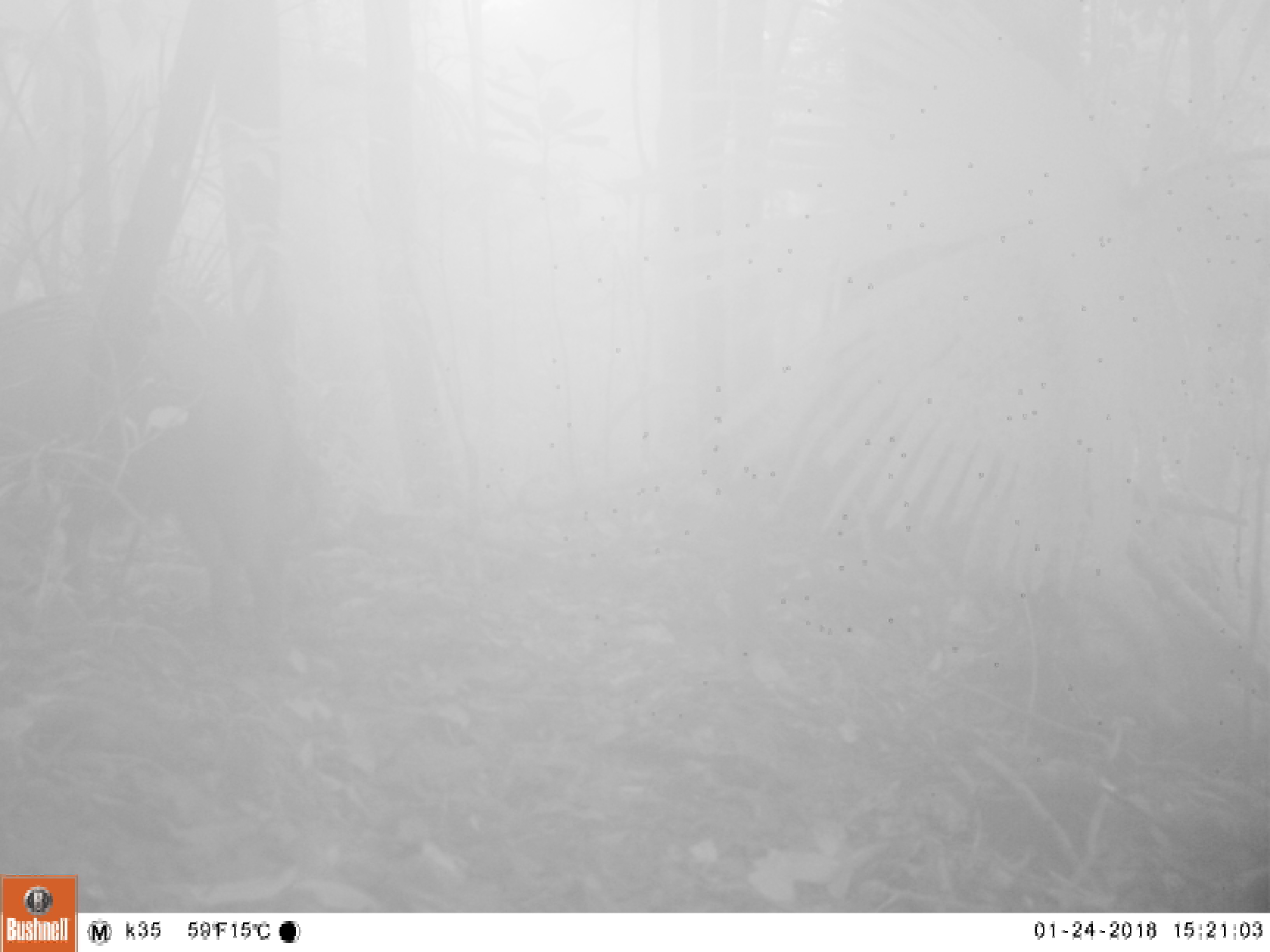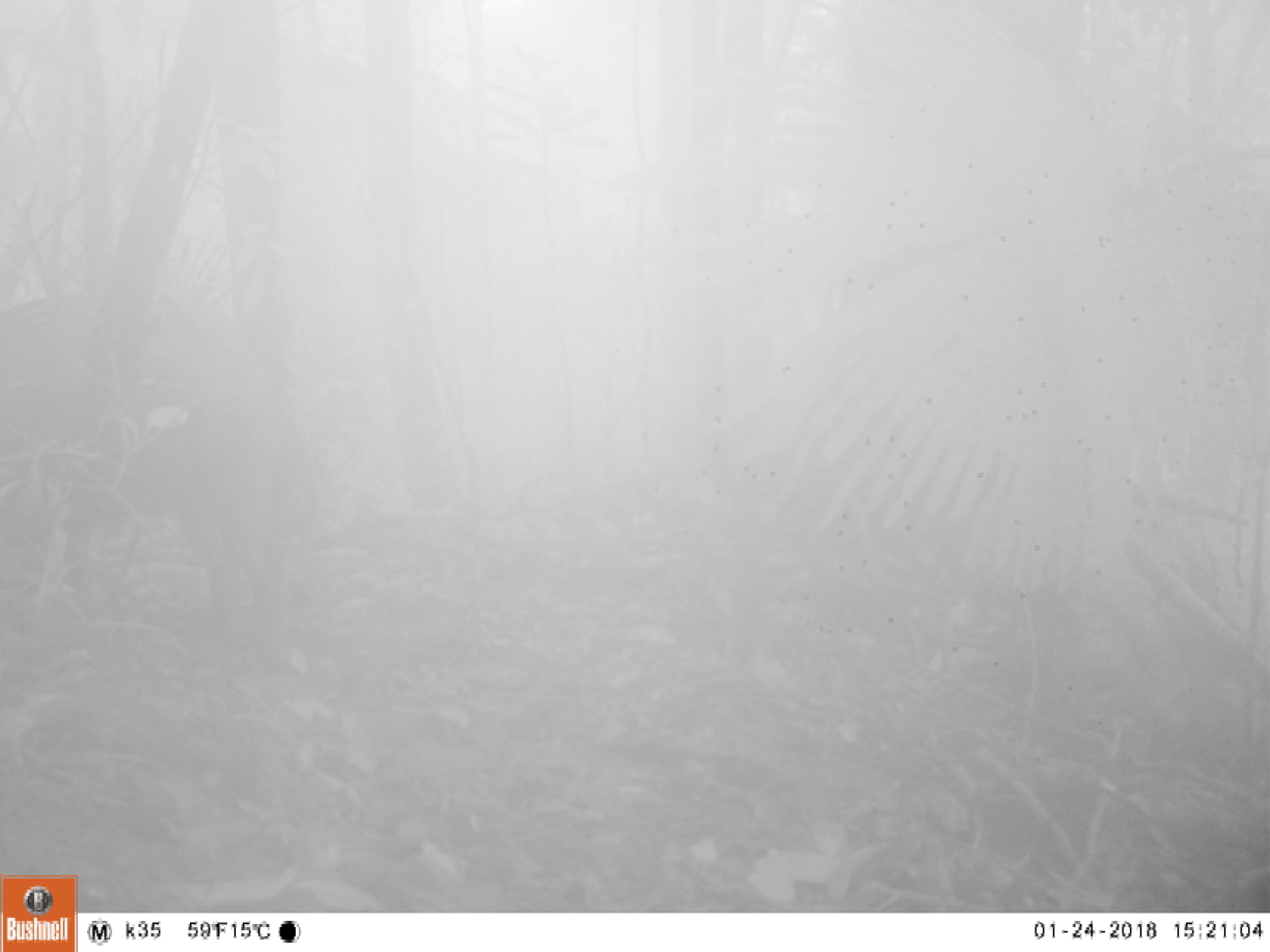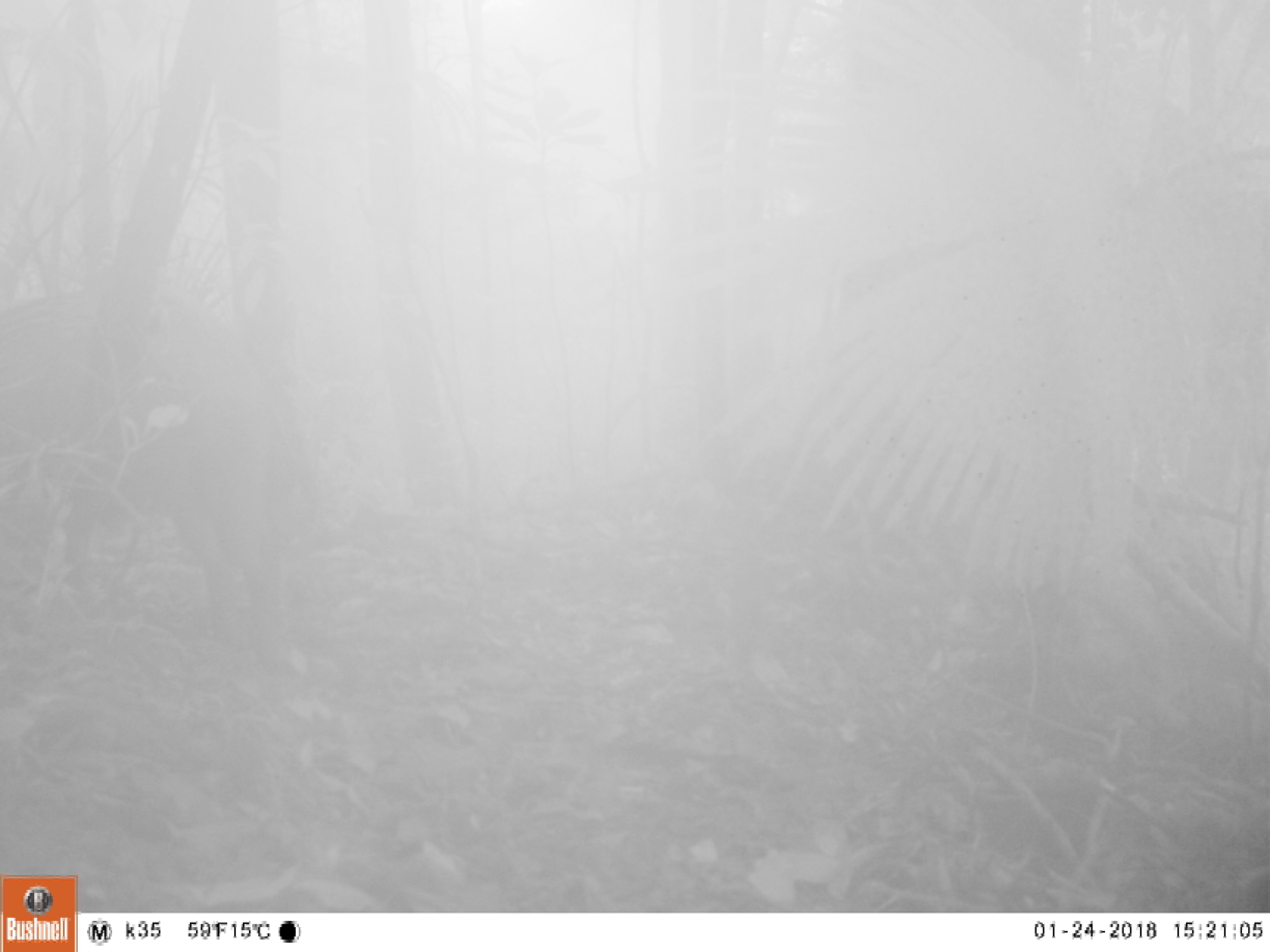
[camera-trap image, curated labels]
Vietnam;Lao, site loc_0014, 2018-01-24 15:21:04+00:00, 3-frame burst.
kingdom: Animalia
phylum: Chordata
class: Mammalia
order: Artiodactyla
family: Suidae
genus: Sus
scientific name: Sus scrofa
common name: eurasian wild pig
Eurasian wild pig (Sus scrofa). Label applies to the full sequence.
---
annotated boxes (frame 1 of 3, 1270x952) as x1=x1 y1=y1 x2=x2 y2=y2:
eurasian wild pig: x1=0 y1=325 x2=306 y2=657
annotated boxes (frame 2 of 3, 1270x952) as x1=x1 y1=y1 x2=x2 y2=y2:
eurasian wild pig: x1=0 y1=325 x2=293 y2=648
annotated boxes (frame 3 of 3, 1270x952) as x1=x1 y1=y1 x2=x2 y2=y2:
eurasian wild pig: x1=0 y1=325 x2=293 y2=648